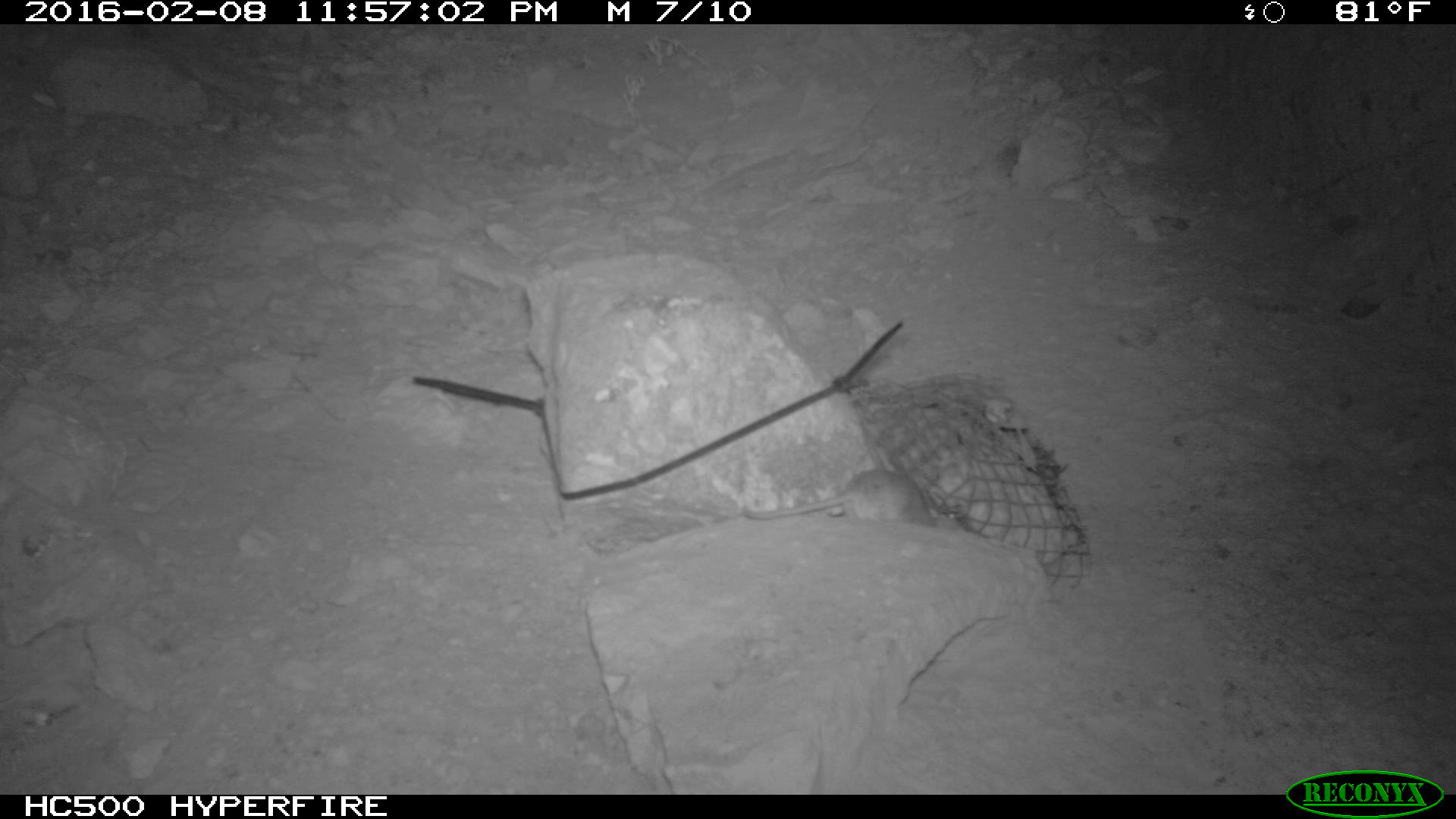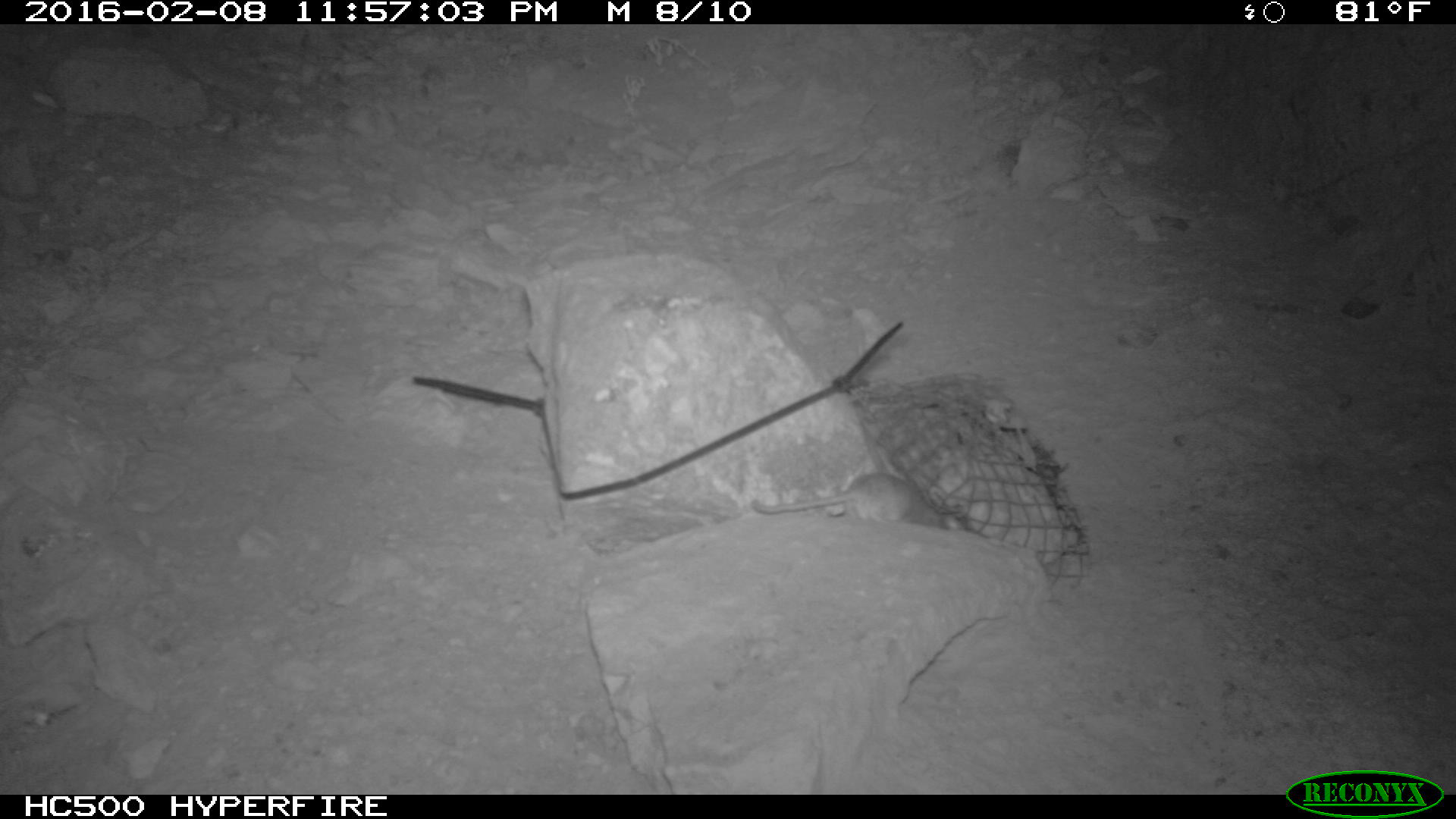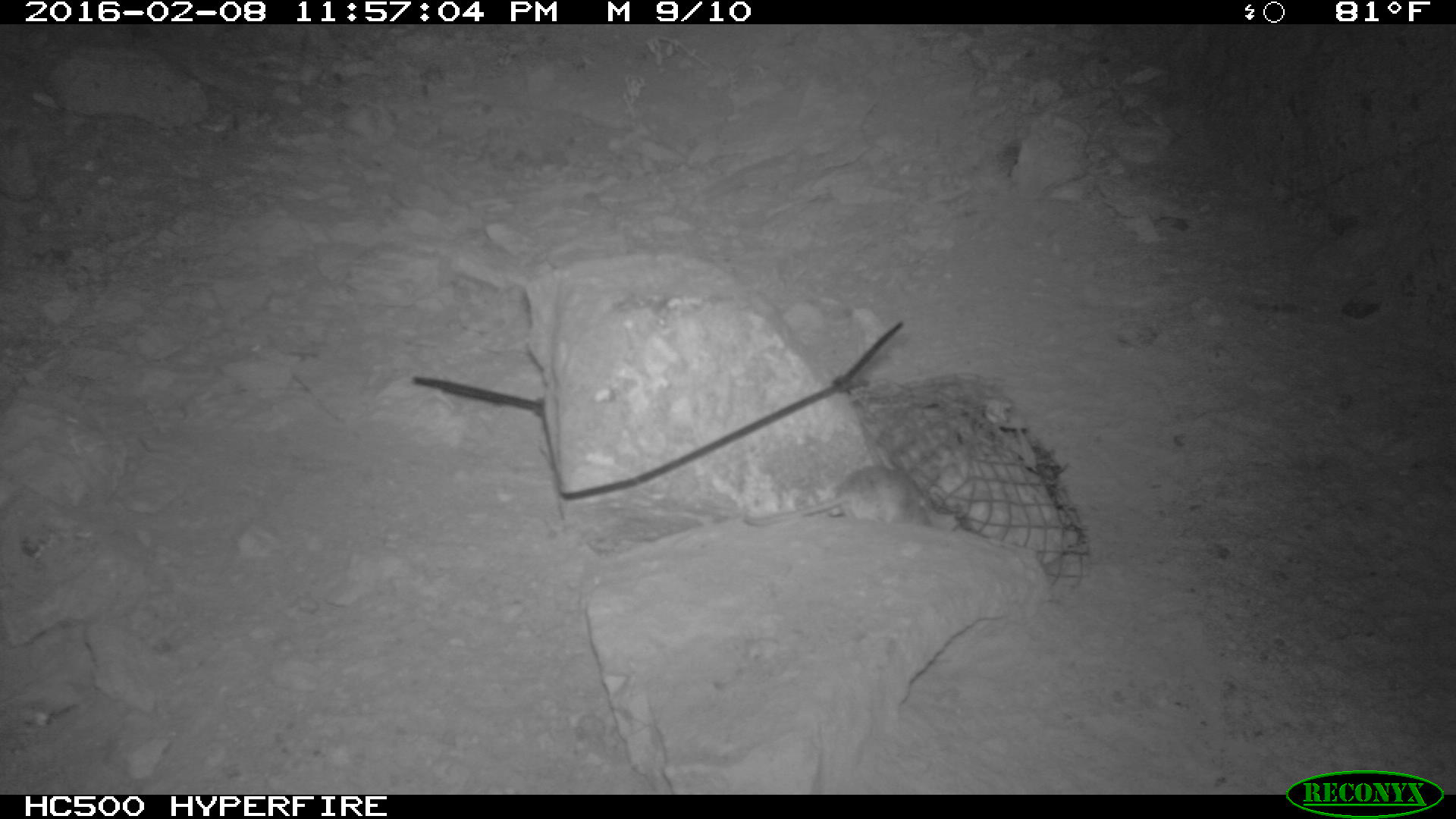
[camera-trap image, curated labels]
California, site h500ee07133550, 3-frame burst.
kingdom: Animalia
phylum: Chordata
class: Mammalia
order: Rodentia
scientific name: Rodentia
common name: rodent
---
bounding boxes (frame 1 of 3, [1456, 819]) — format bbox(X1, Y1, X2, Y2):
rodent: bbox(742, 466, 943, 527)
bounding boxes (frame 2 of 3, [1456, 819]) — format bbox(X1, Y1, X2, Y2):
rodent: bbox(748, 470, 956, 526)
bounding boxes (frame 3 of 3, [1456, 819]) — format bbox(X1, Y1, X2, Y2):
rodent: bbox(742, 466, 938, 531)